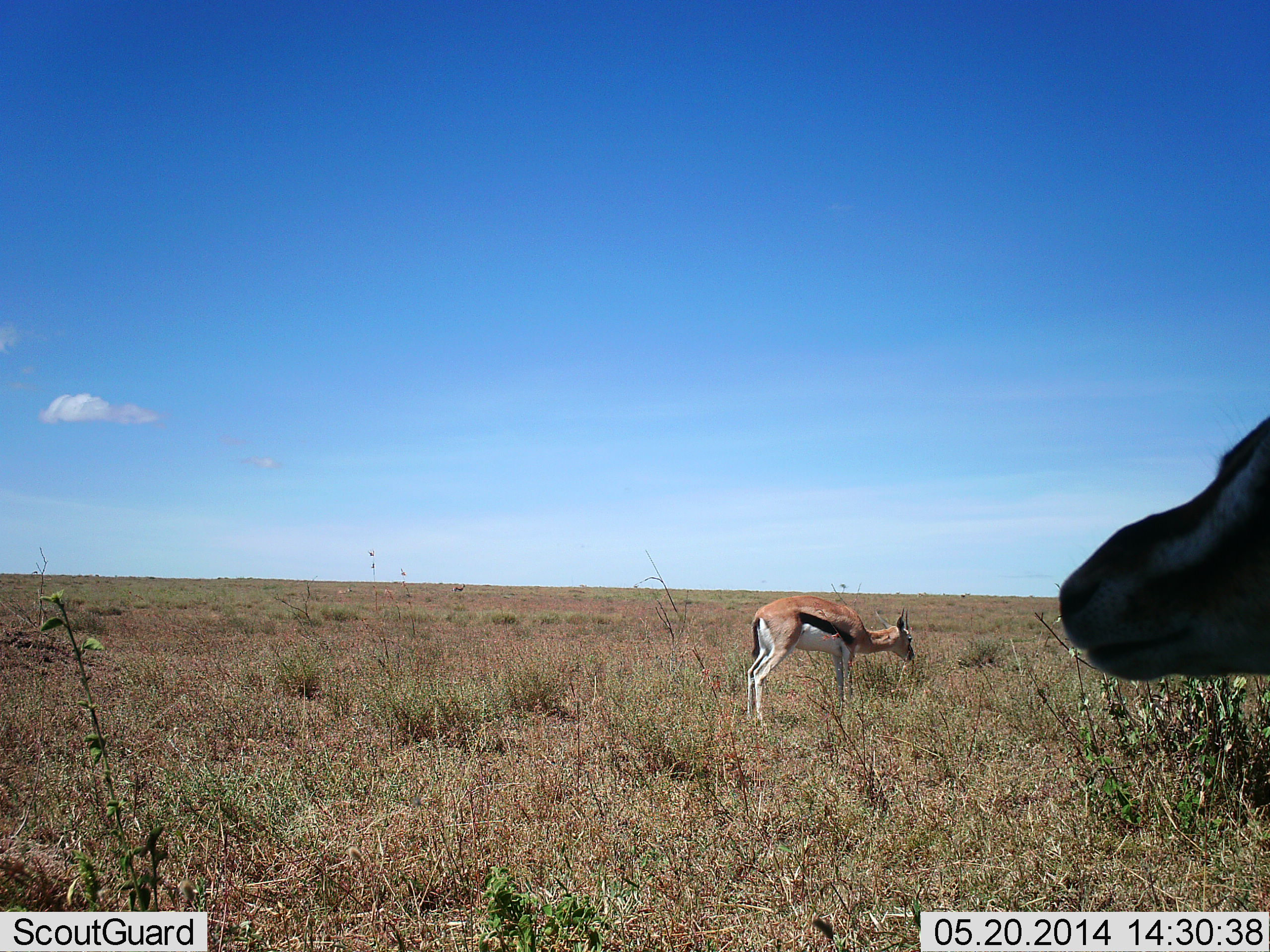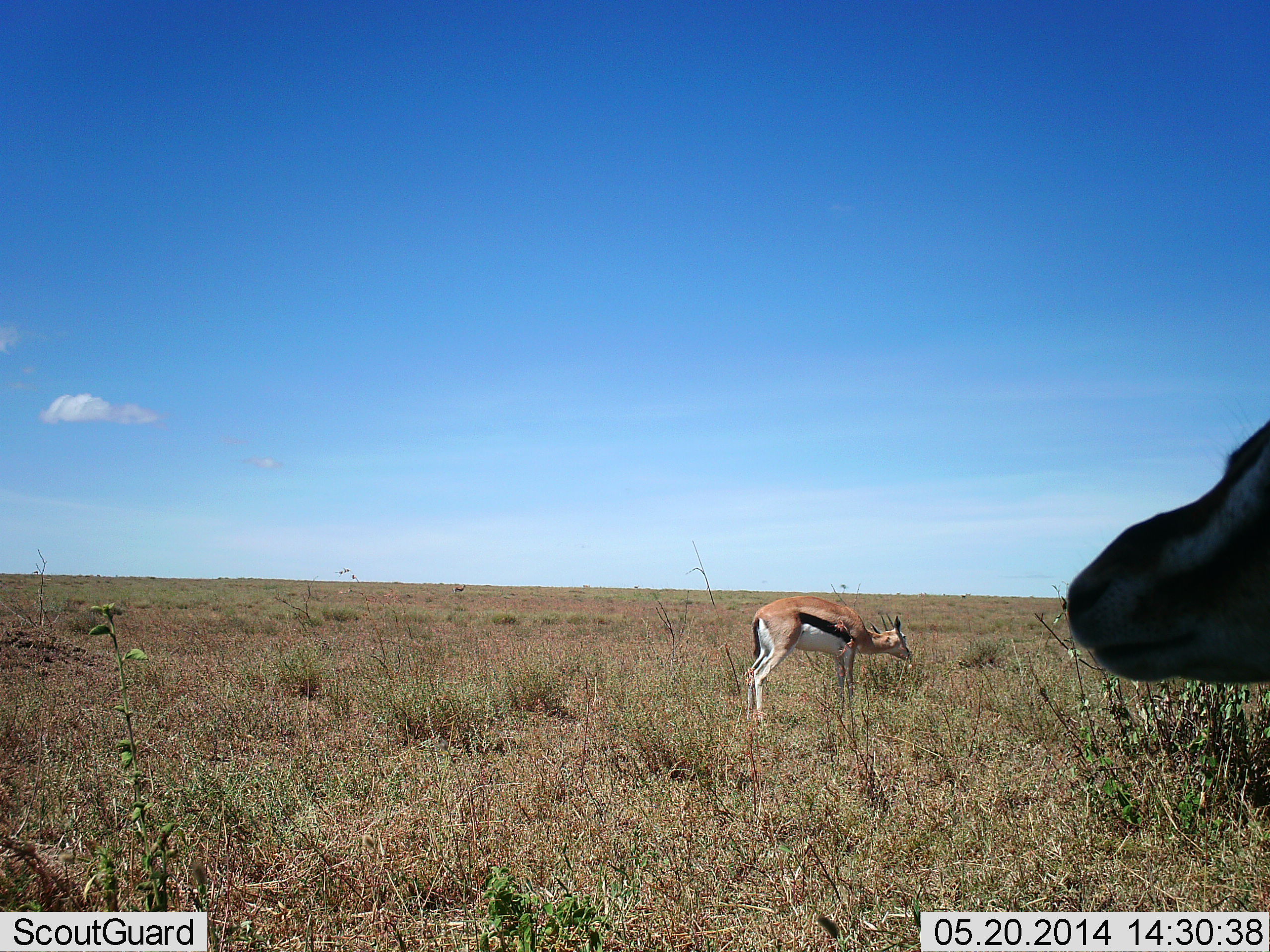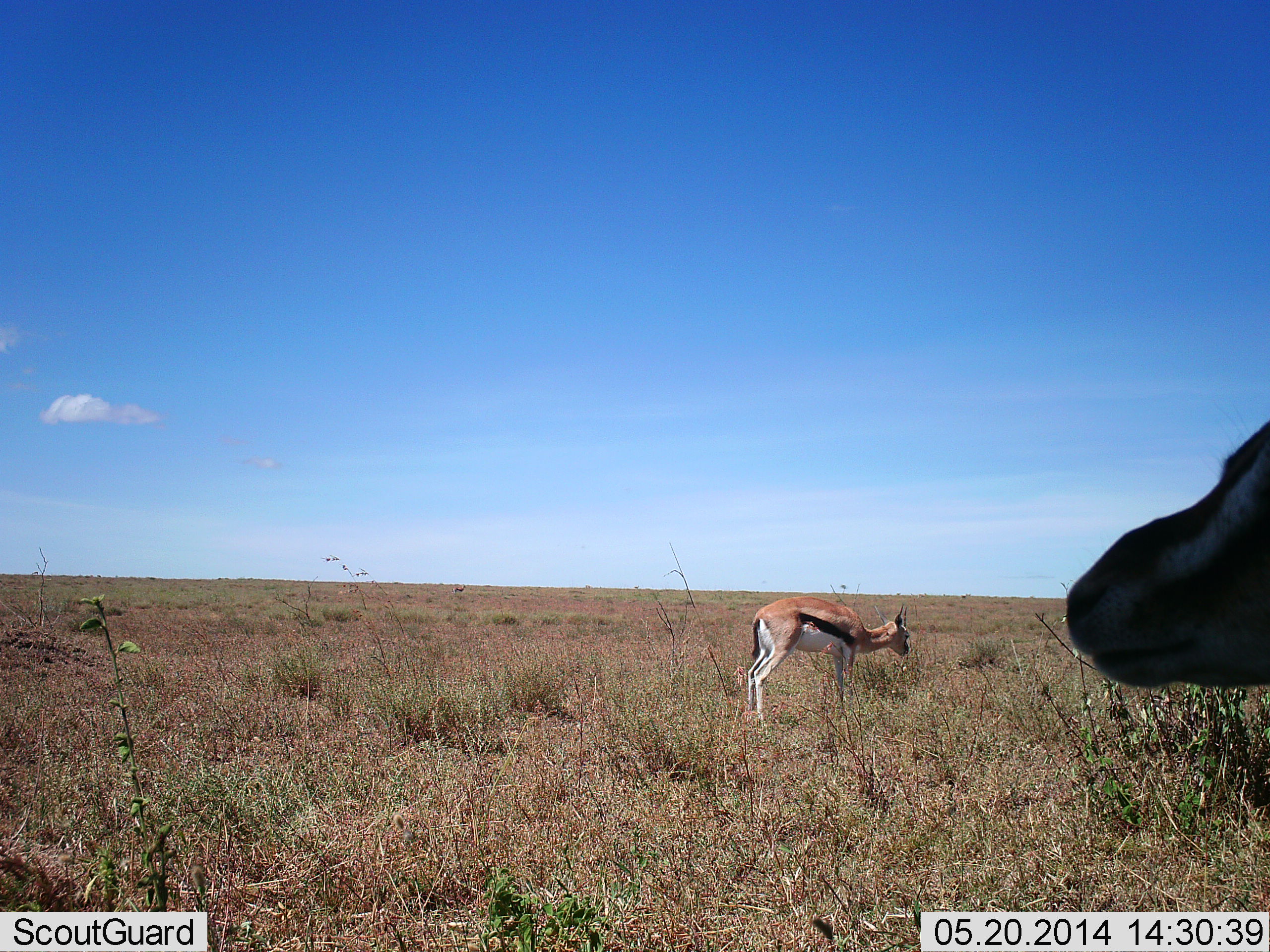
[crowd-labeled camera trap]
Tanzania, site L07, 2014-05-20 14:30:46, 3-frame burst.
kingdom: Animalia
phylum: Chordata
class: Mammalia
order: Artiodactyla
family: Bovidae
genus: Eudorcas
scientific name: Eudorcas thomsonii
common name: thomson's gazelle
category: gazellethomsons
Gazellethomsons (thomson's gazelle) (Eudorcas thomsonii), count 2. Behavior (volunteer vote fractions): standing 55%, resting 18%, moving 0%, interacting 0%. Young present (vote fraction): 0%. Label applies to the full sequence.